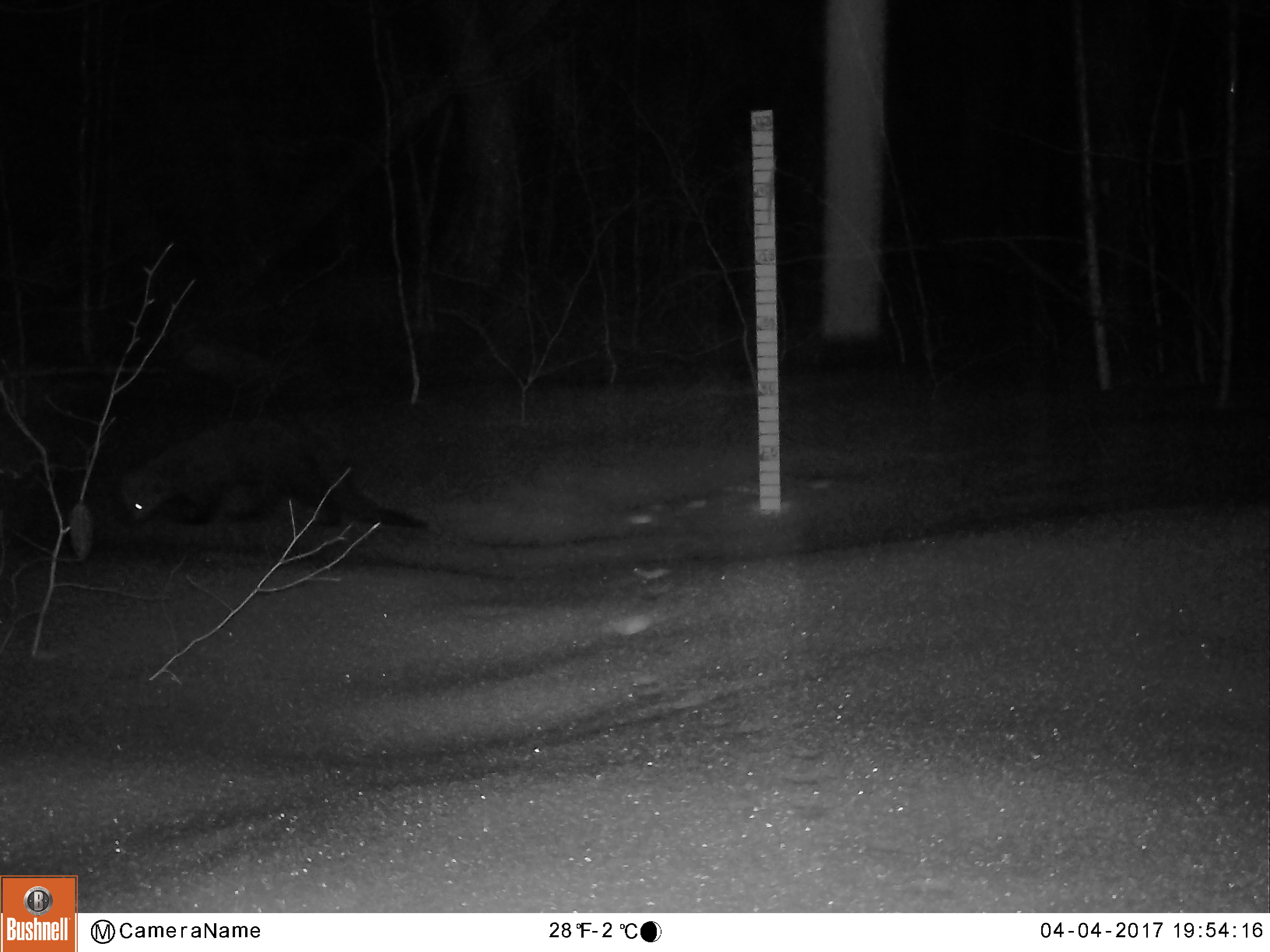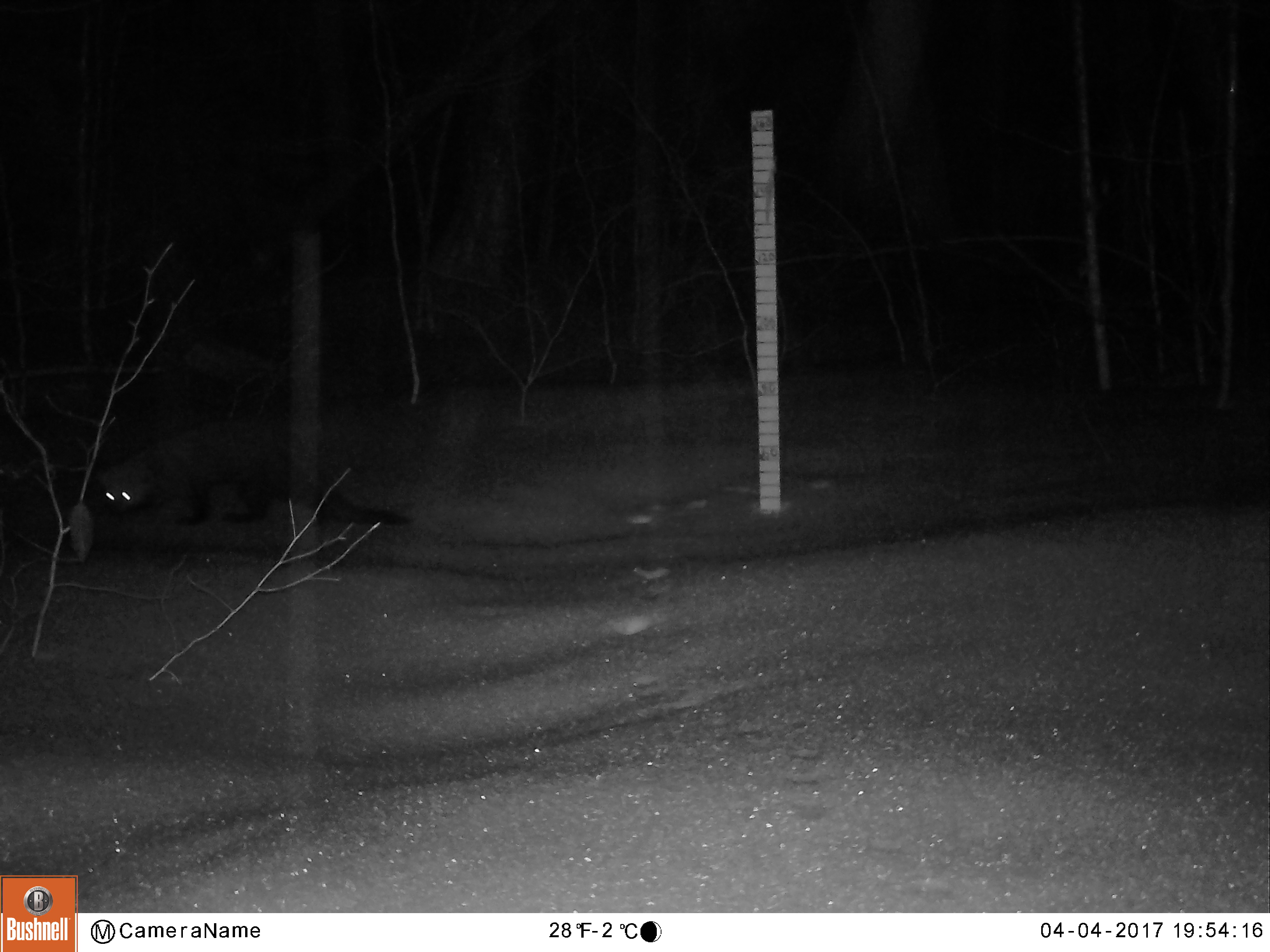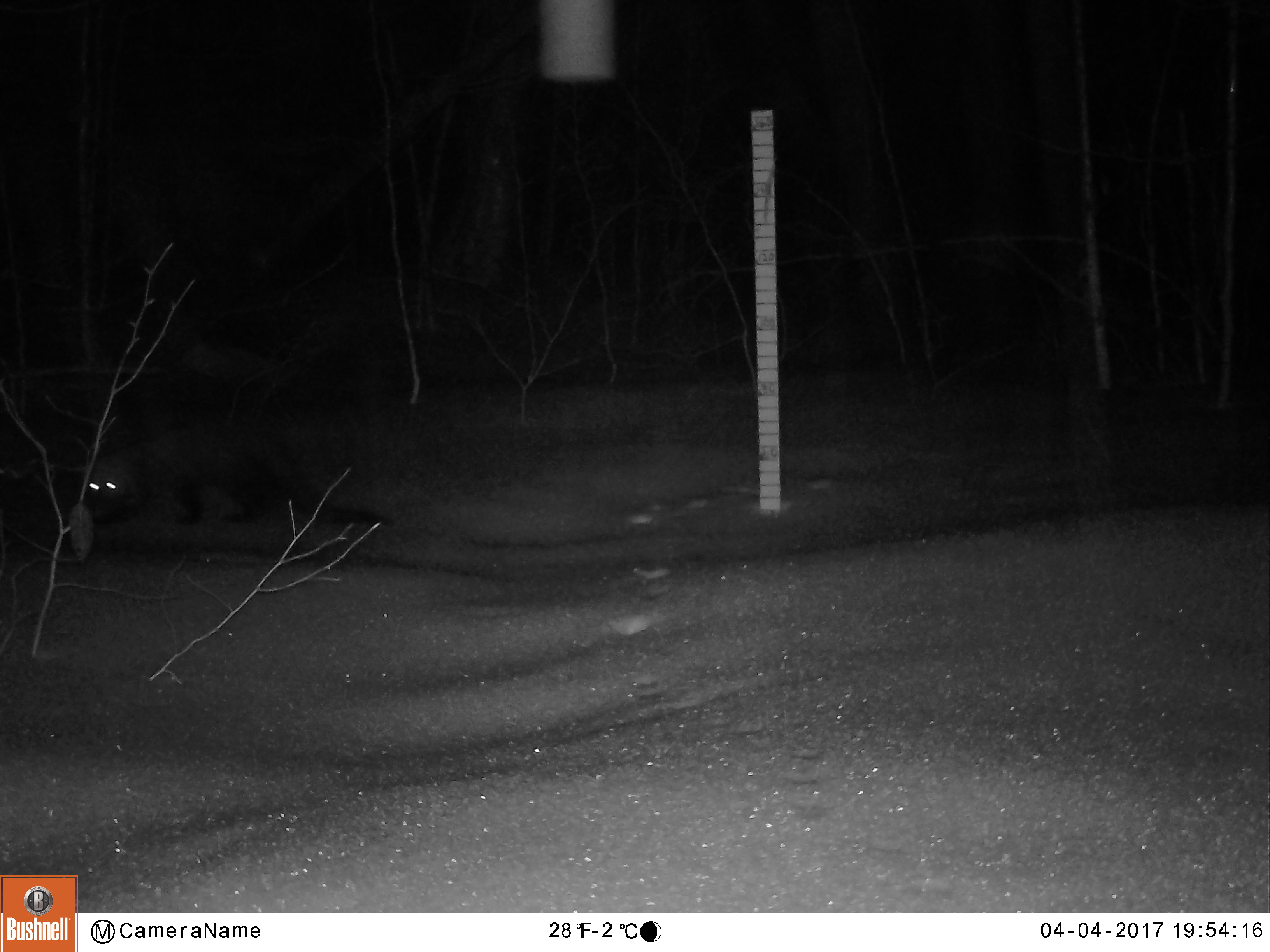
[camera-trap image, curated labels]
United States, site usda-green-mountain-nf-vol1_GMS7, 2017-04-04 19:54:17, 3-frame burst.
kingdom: Animalia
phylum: Chordata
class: Mammalia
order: Carnivora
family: Mustelidae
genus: Pekania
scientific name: Pekania pennanti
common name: fisher